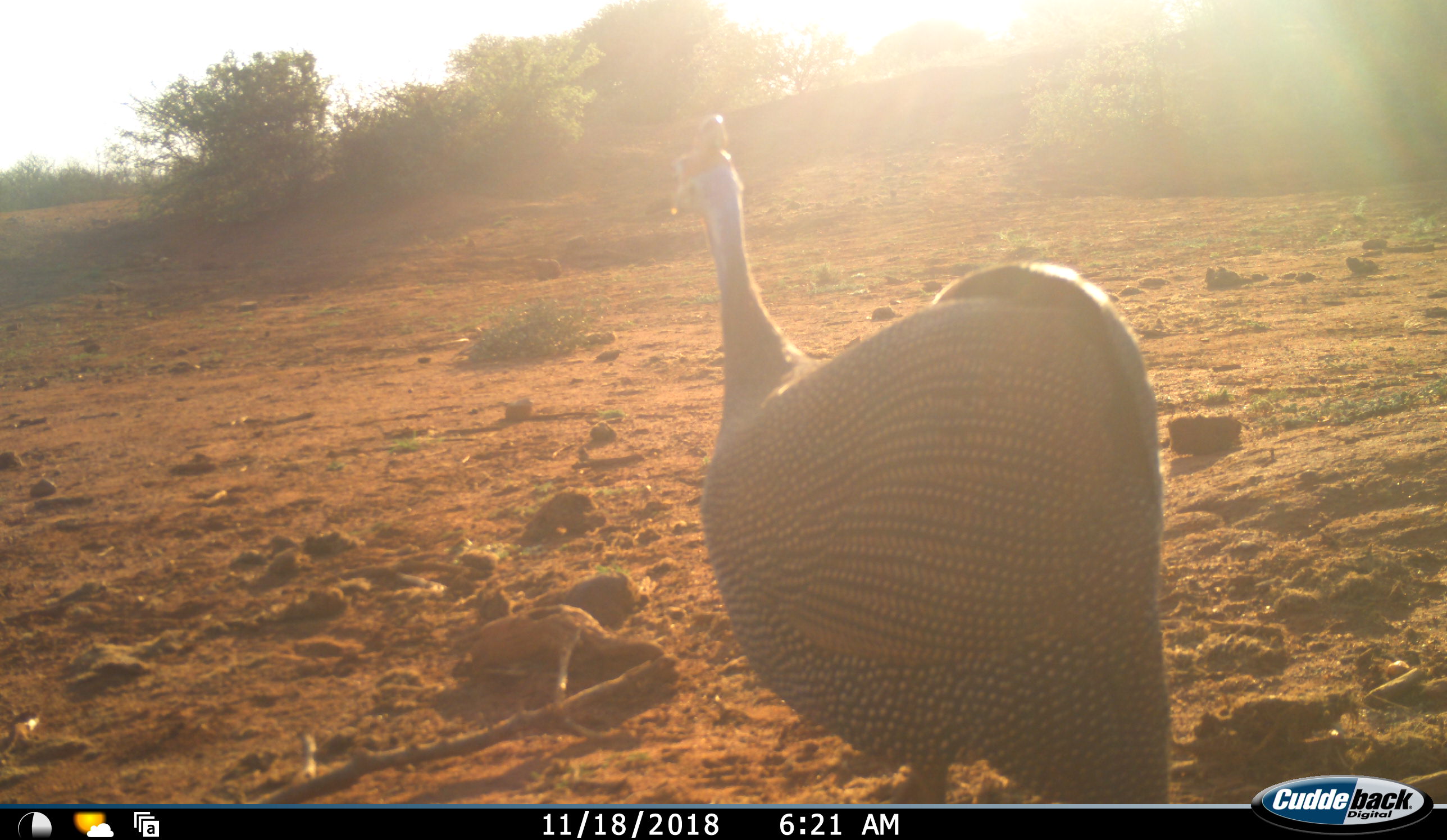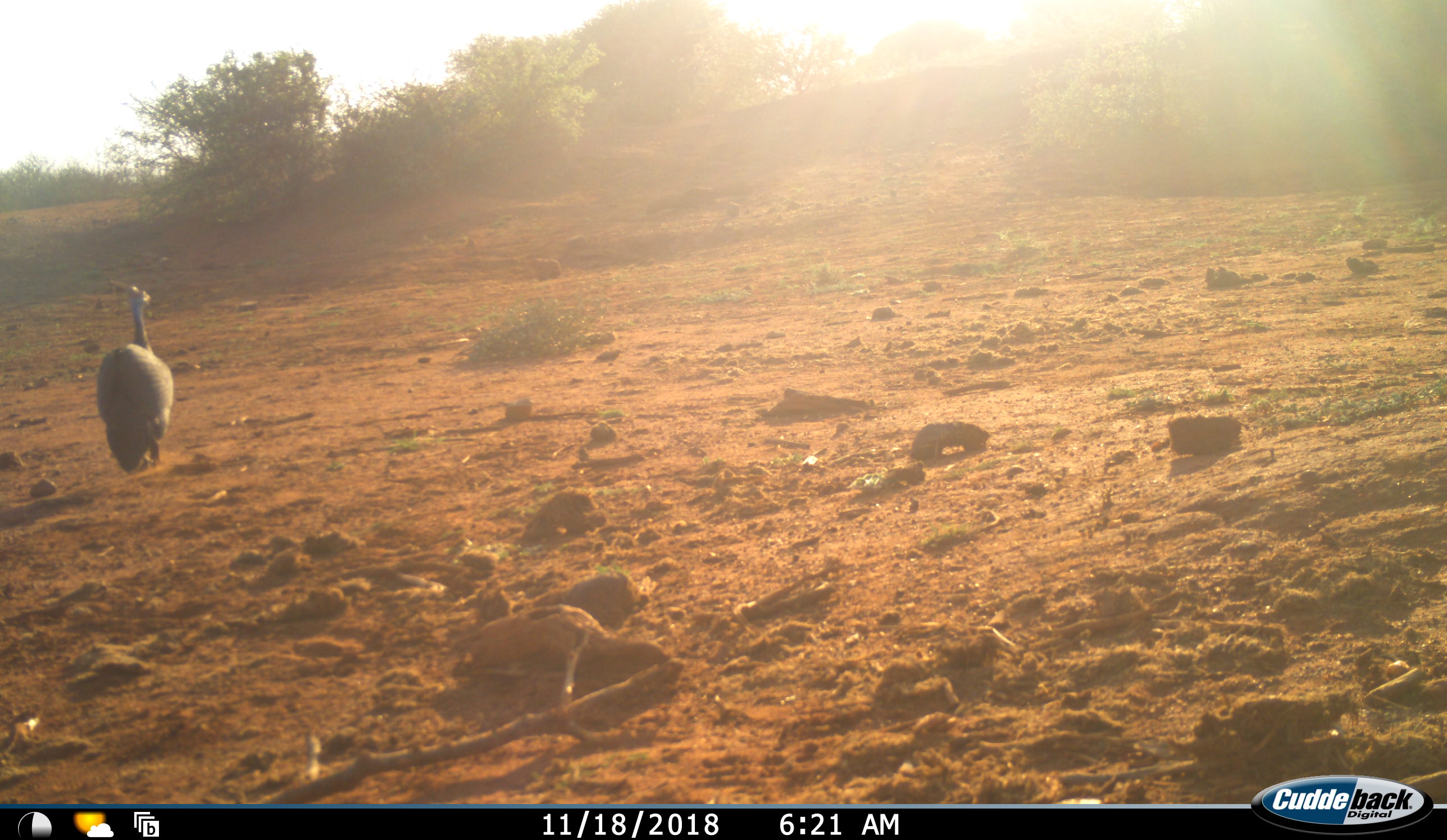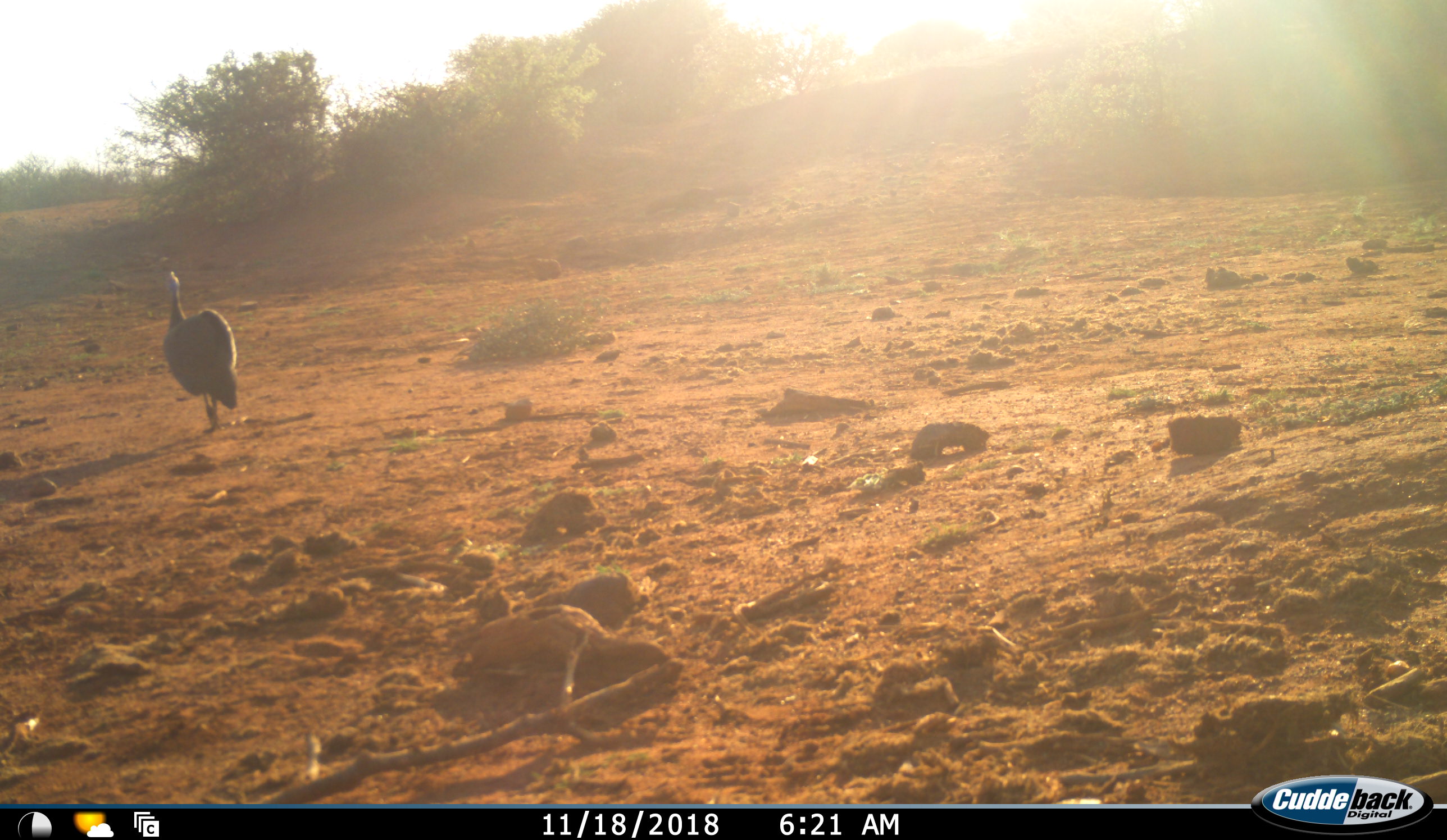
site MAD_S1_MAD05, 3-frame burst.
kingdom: Animalia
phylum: Chordata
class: Aves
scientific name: Aves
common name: bird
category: birdother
Birdother (bird) (Aves), count 1. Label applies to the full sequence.